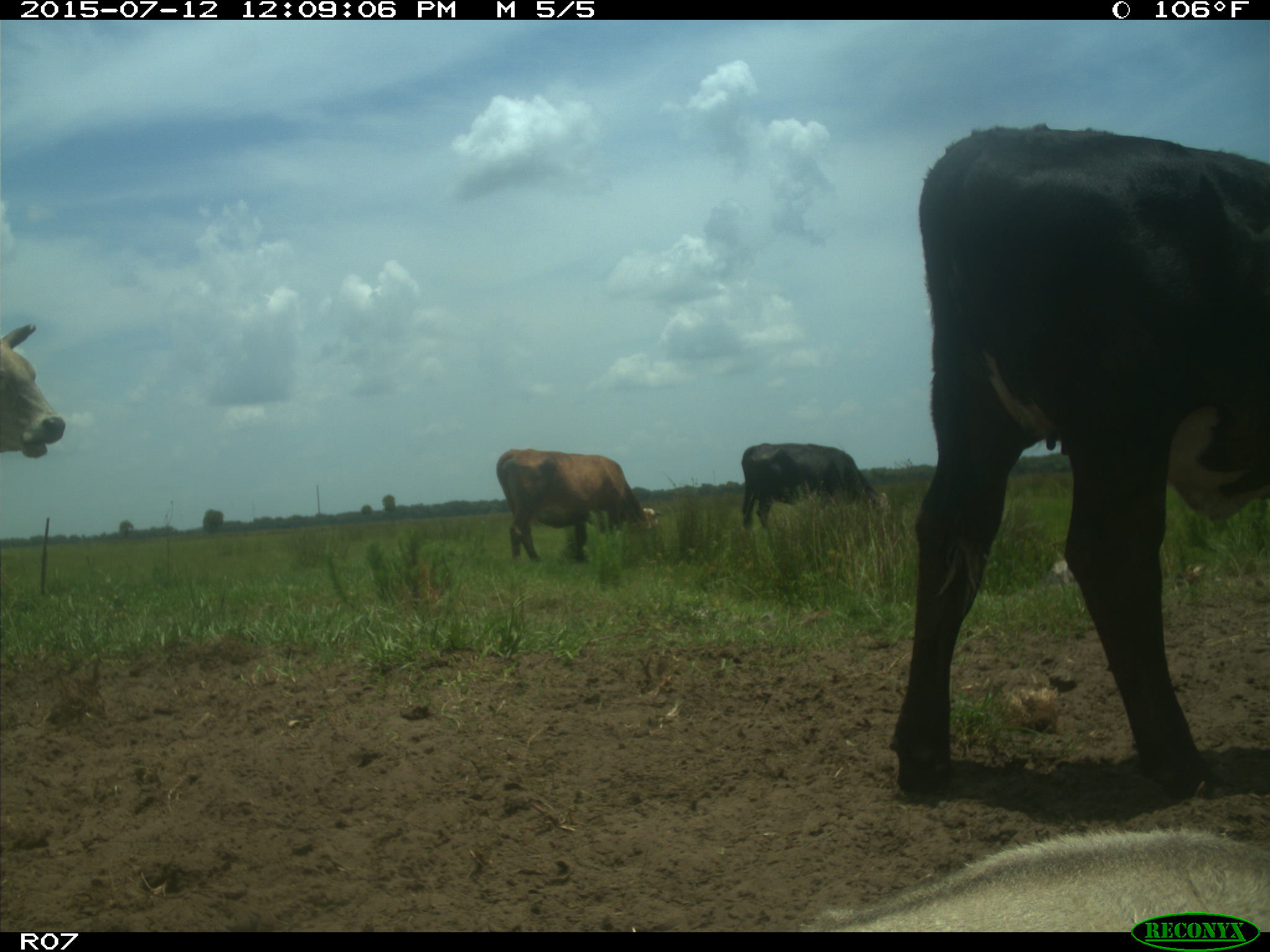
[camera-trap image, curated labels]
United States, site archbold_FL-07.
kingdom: Animalia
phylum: Chordata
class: Mammalia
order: Artiodactyla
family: Bovidae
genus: Bos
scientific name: Bos taurus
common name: domestic cow